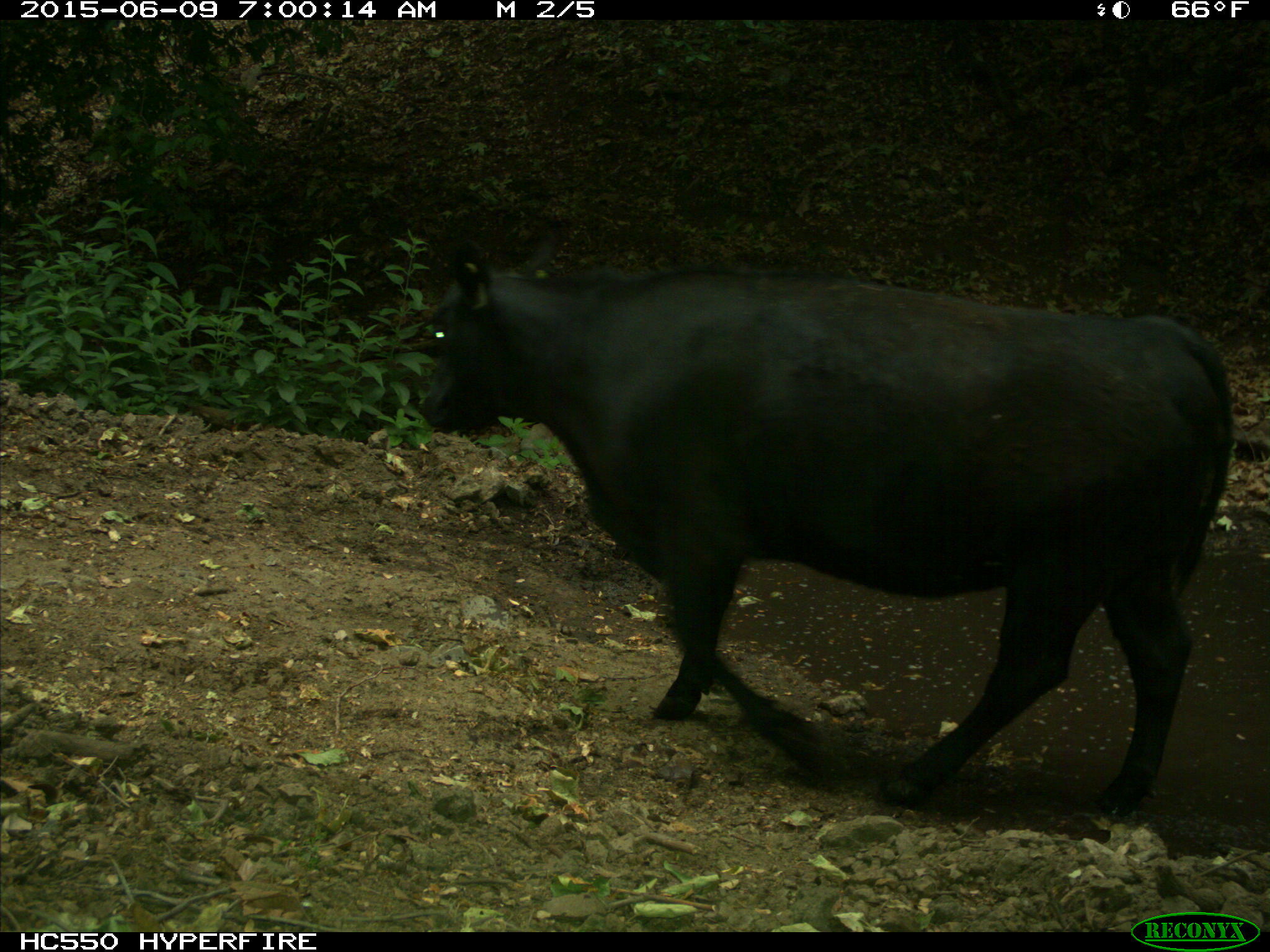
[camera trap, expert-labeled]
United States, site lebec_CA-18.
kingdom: Animalia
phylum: Chordata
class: Mammalia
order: Artiodactyla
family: Bovidae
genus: Bos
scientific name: Bos taurus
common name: domestic cow